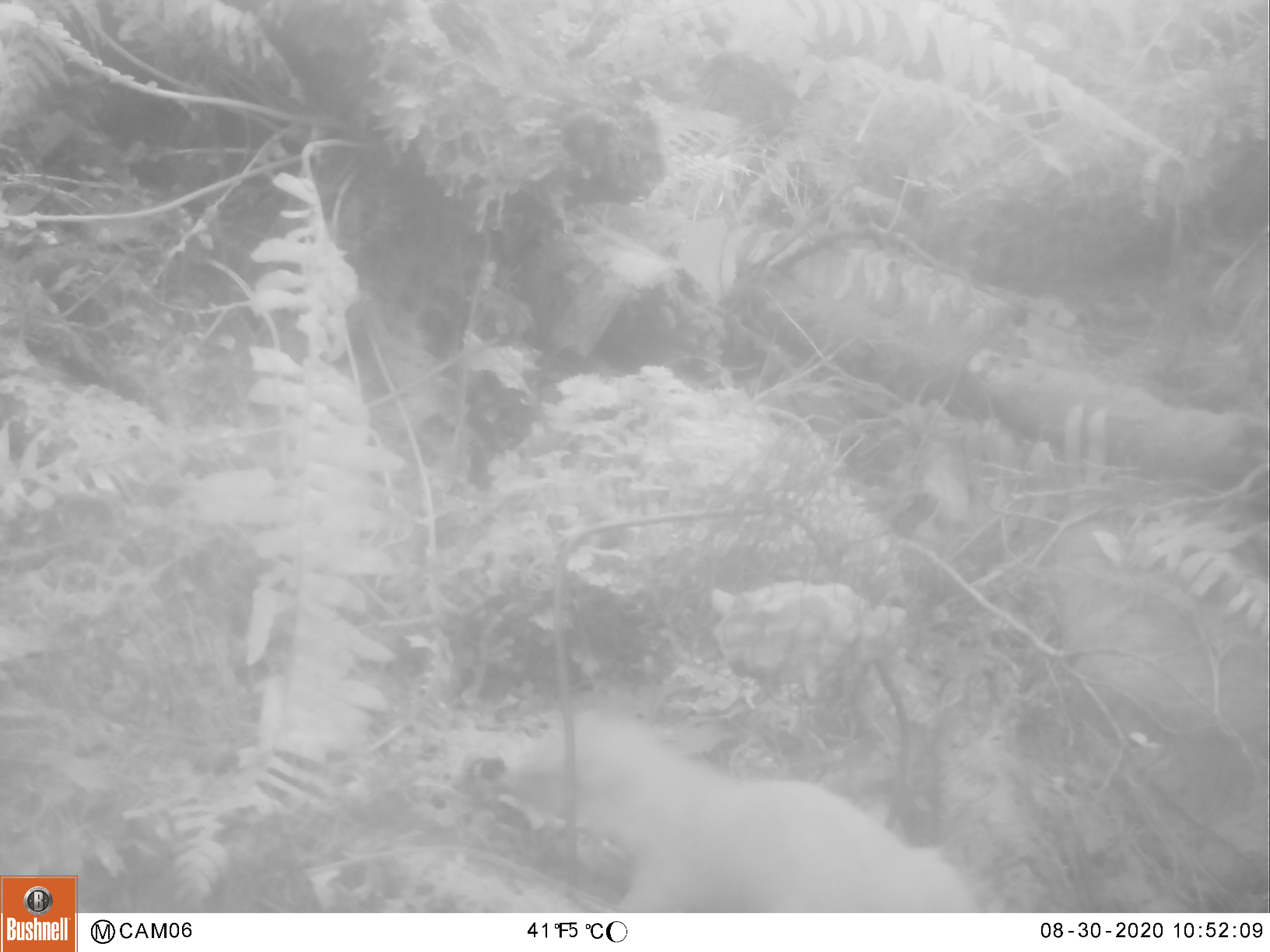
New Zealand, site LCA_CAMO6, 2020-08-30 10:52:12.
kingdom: Animalia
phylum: Chordata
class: Mammalia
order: Carnivora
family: Mustelidae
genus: Mustela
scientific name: Mustela erminea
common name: stoat